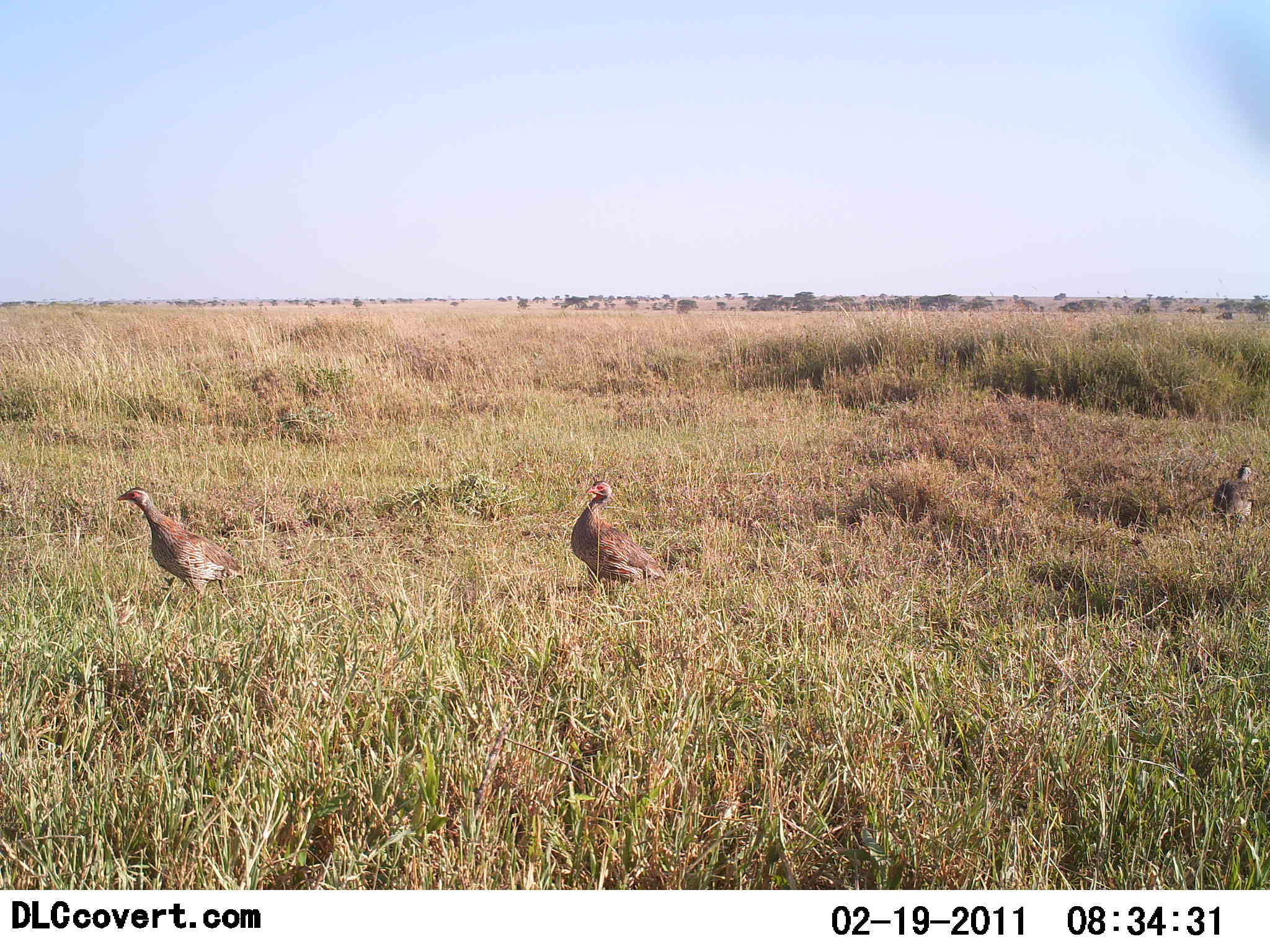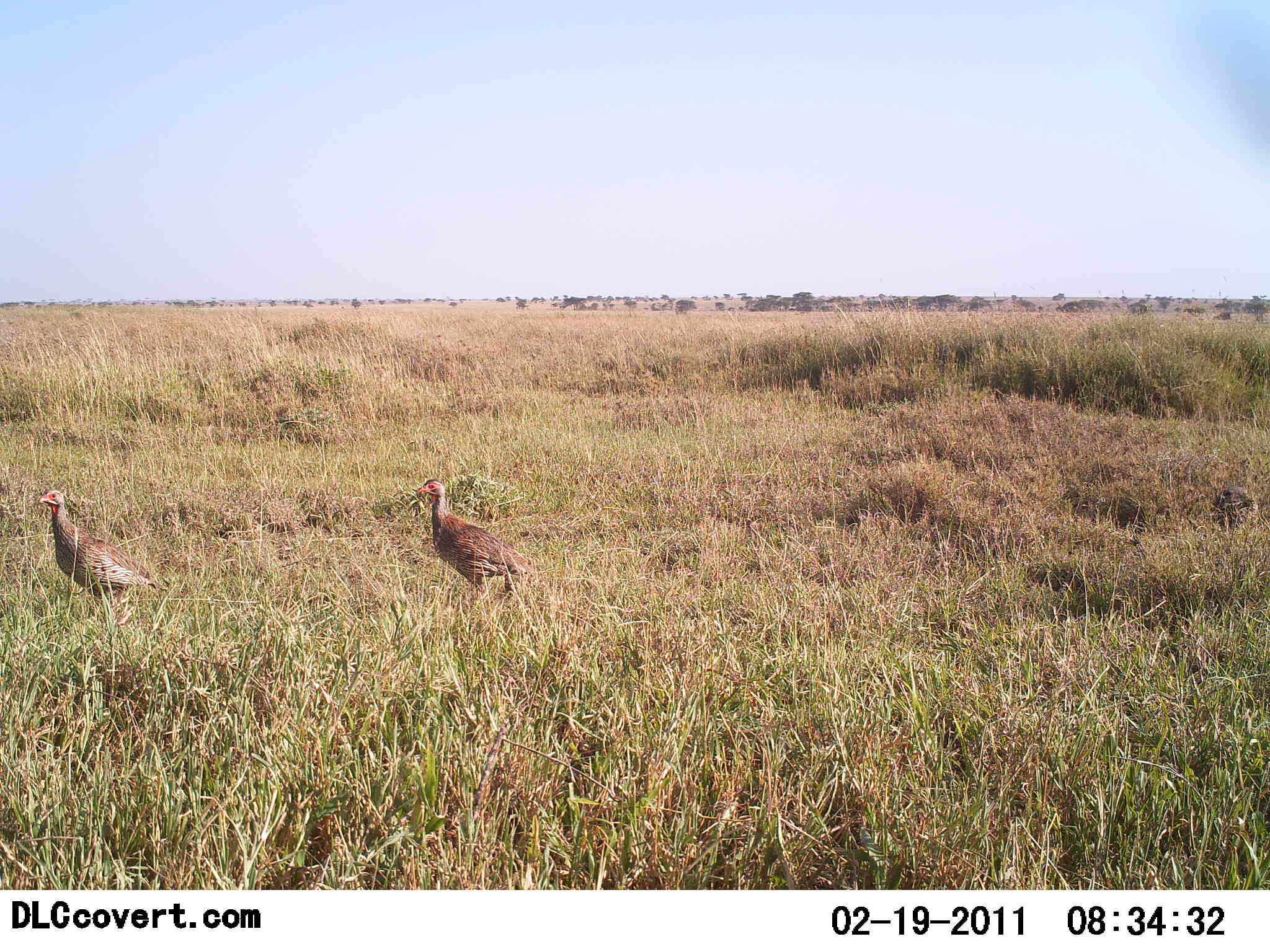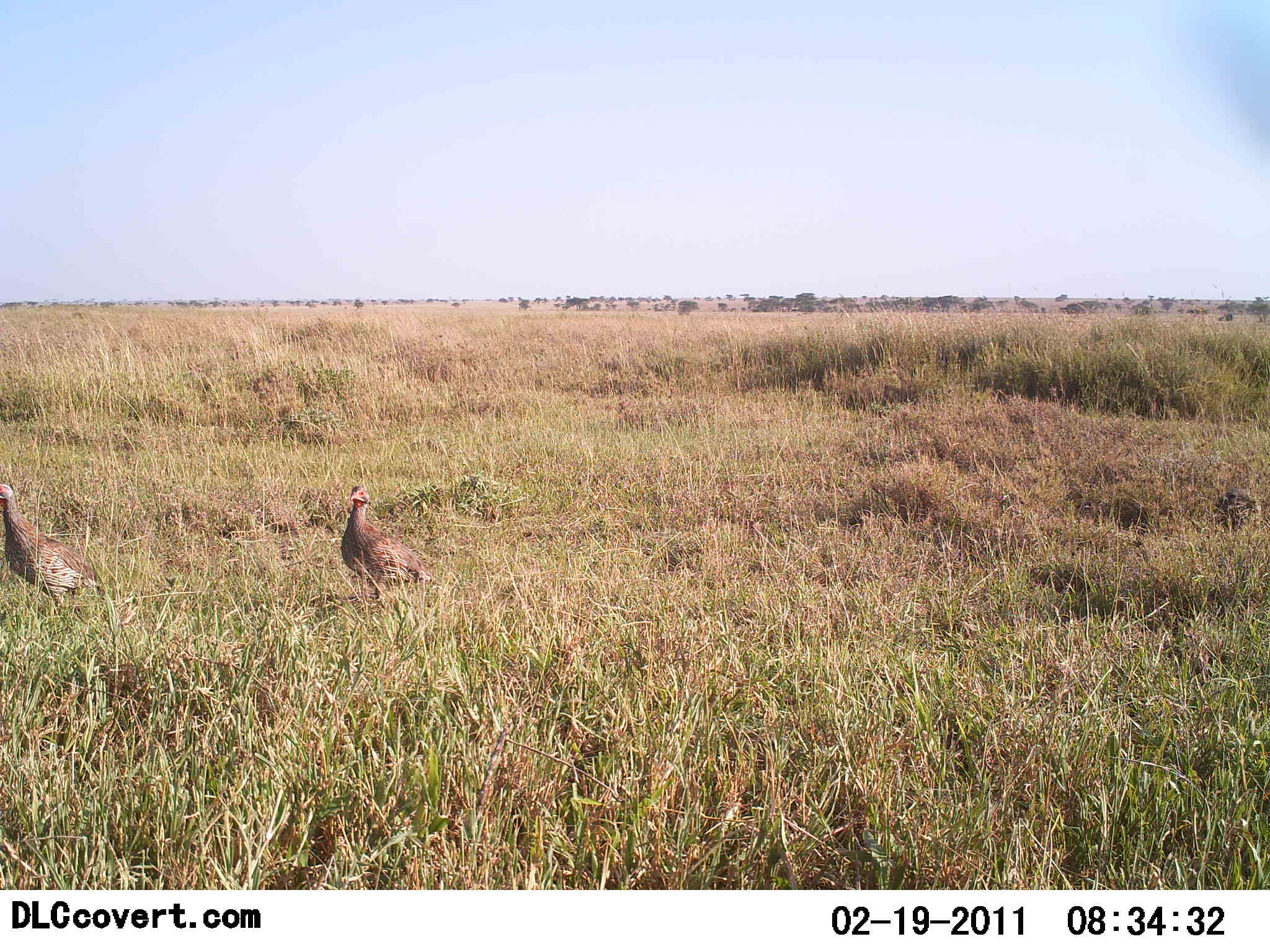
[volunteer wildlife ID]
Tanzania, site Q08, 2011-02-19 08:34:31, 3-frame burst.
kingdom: Animalia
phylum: Chordata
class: Aves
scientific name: Aves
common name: bird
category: otherbird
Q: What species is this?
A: Otherbird (bird) (Aves).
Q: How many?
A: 3.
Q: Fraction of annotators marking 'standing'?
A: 0%.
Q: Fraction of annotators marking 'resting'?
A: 0%.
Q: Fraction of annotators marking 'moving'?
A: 91%.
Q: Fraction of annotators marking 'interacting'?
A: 9%.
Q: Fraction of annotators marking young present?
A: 0%.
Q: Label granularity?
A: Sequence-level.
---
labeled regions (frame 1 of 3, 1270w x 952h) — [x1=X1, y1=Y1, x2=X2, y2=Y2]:
animal: [x1=113, y1=485, x2=246, y2=605]; [x1=566, y1=479, x2=662, y2=594]; [x1=1213, y1=459, x2=1258, y2=527]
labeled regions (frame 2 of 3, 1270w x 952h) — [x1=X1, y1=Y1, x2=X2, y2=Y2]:
animal: [x1=36, y1=488, x2=167, y2=625]; [x1=410, y1=475, x2=529, y2=604]; [x1=1208, y1=483, x2=1259, y2=534]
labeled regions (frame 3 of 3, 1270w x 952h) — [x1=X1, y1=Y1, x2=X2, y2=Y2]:
animal: [x1=0, y1=475, x2=102, y2=616]; [x1=338, y1=487, x2=428, y2=607]; [x1=1213, y1=475, x2=1258, y2=542]